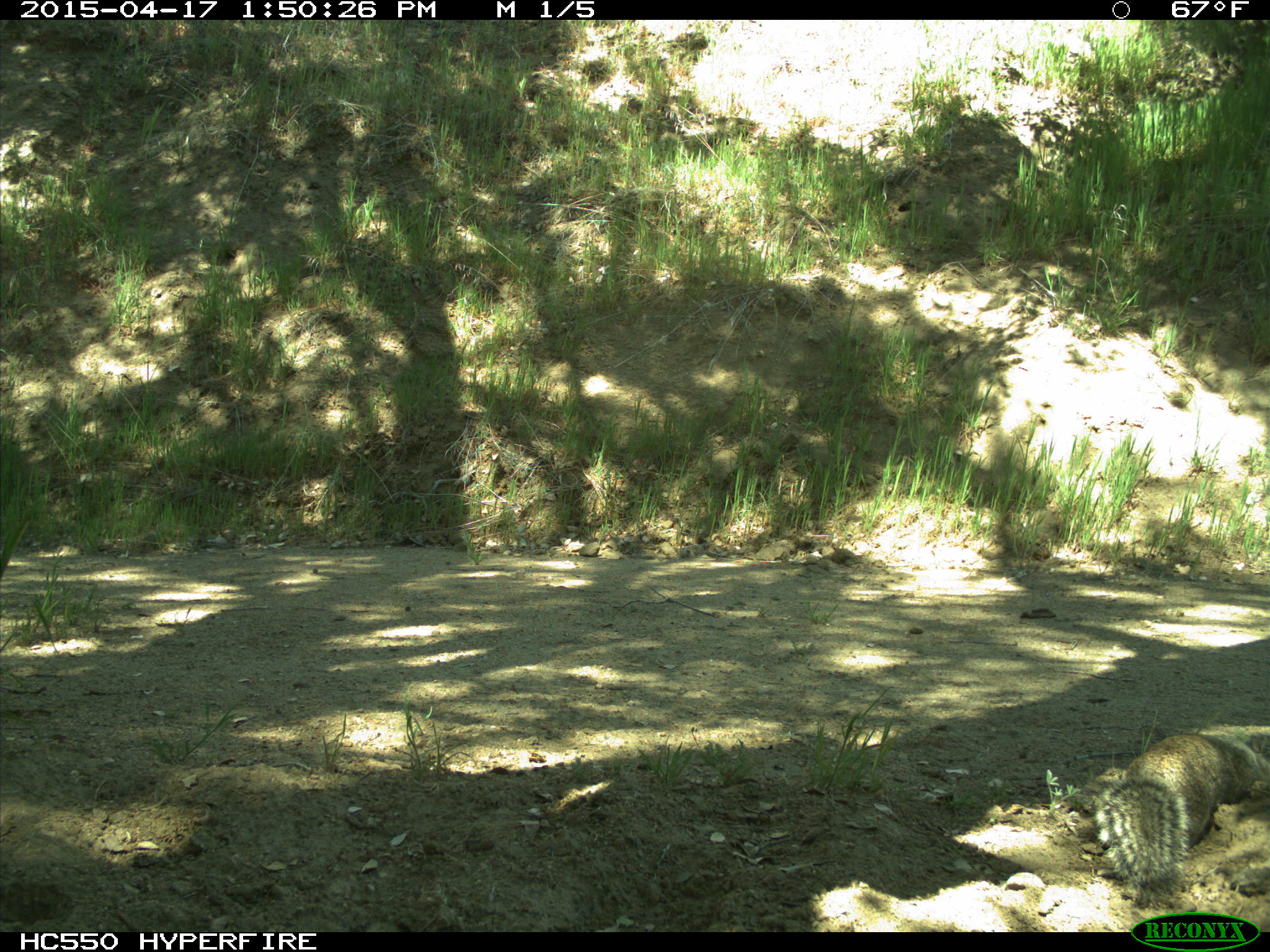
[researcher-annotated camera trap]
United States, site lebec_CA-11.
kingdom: Animalia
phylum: Chordata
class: Mammalia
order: Rodentia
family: Sciuridae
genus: Otospermophilus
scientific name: Otospermophilus beecheyi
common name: california ground squirrel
Otospermophilus beecheyi (california ground squirrel).